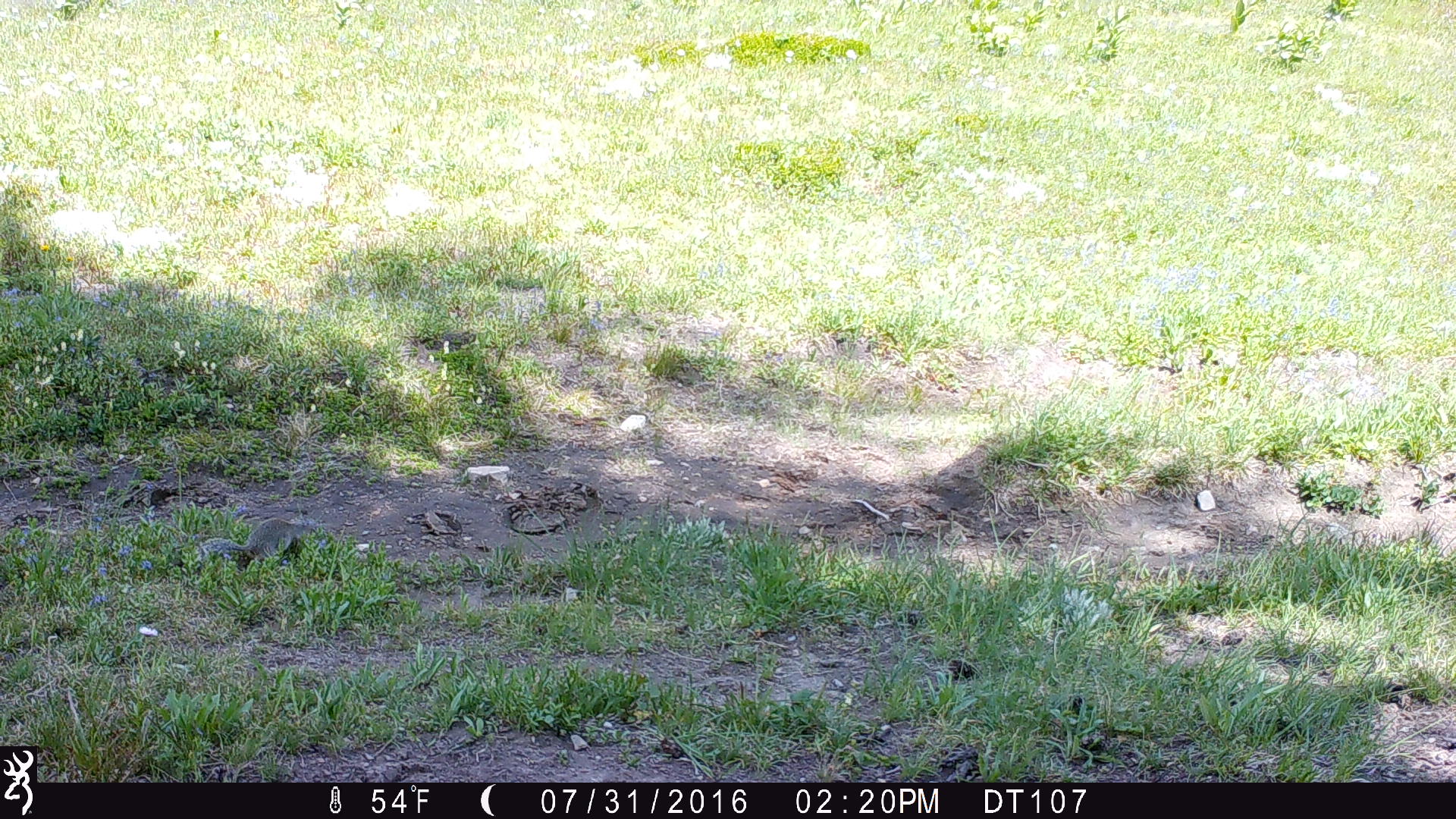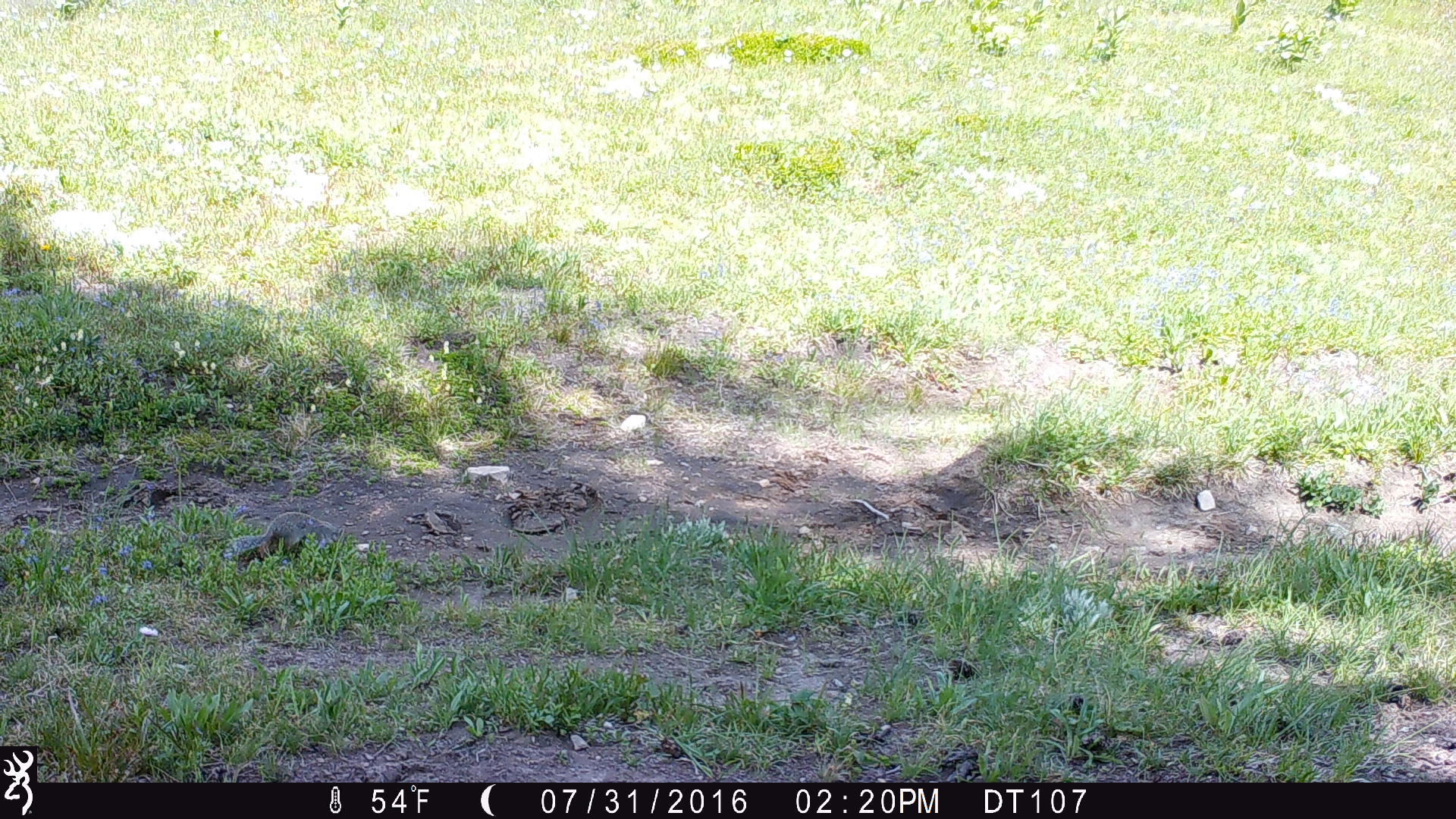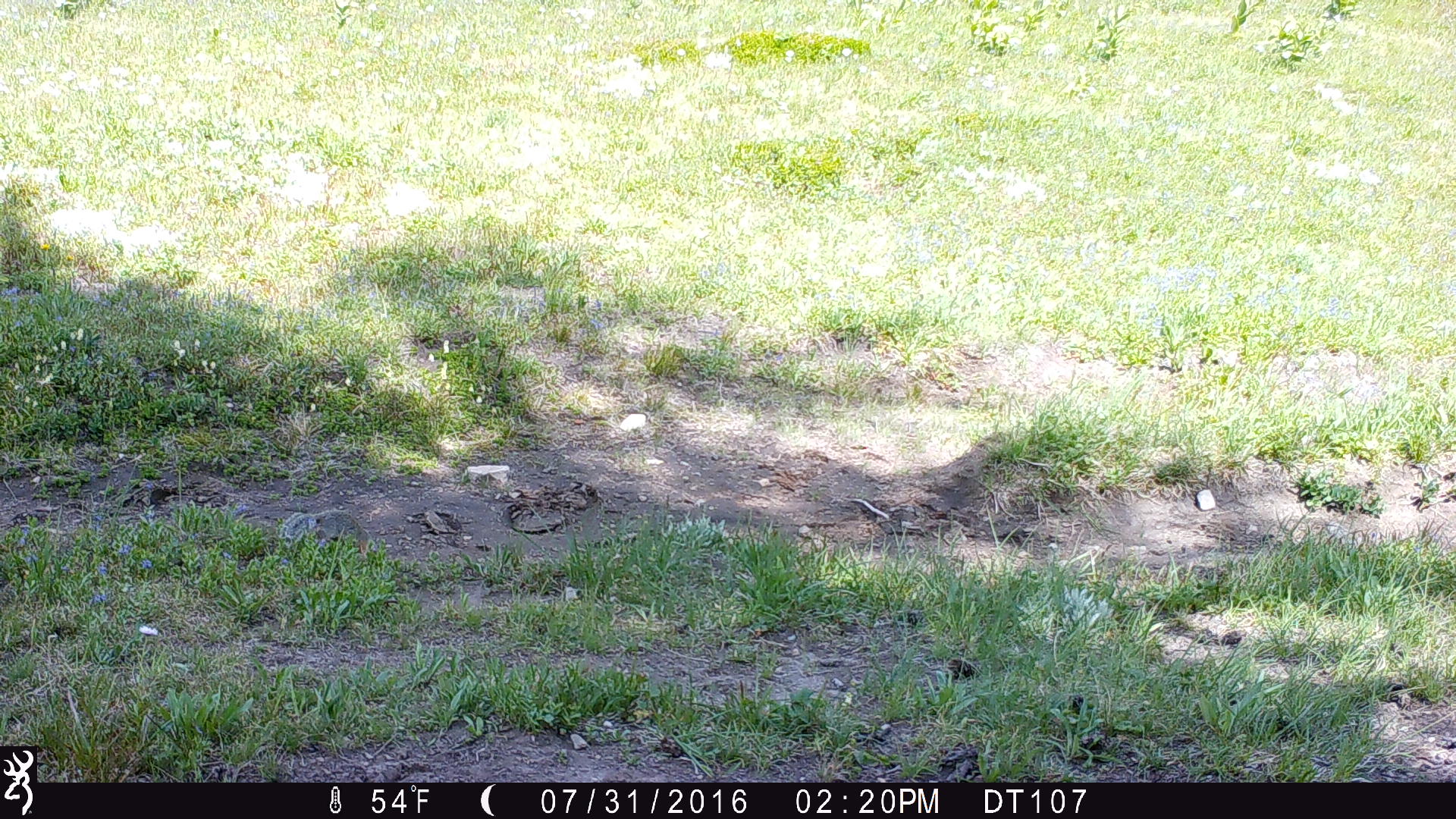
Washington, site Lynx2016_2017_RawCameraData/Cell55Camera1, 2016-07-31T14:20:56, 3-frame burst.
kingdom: Animalia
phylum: Chordata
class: Mammalia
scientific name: Mammalia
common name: small mammal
Small mammal (Mammalia). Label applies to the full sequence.